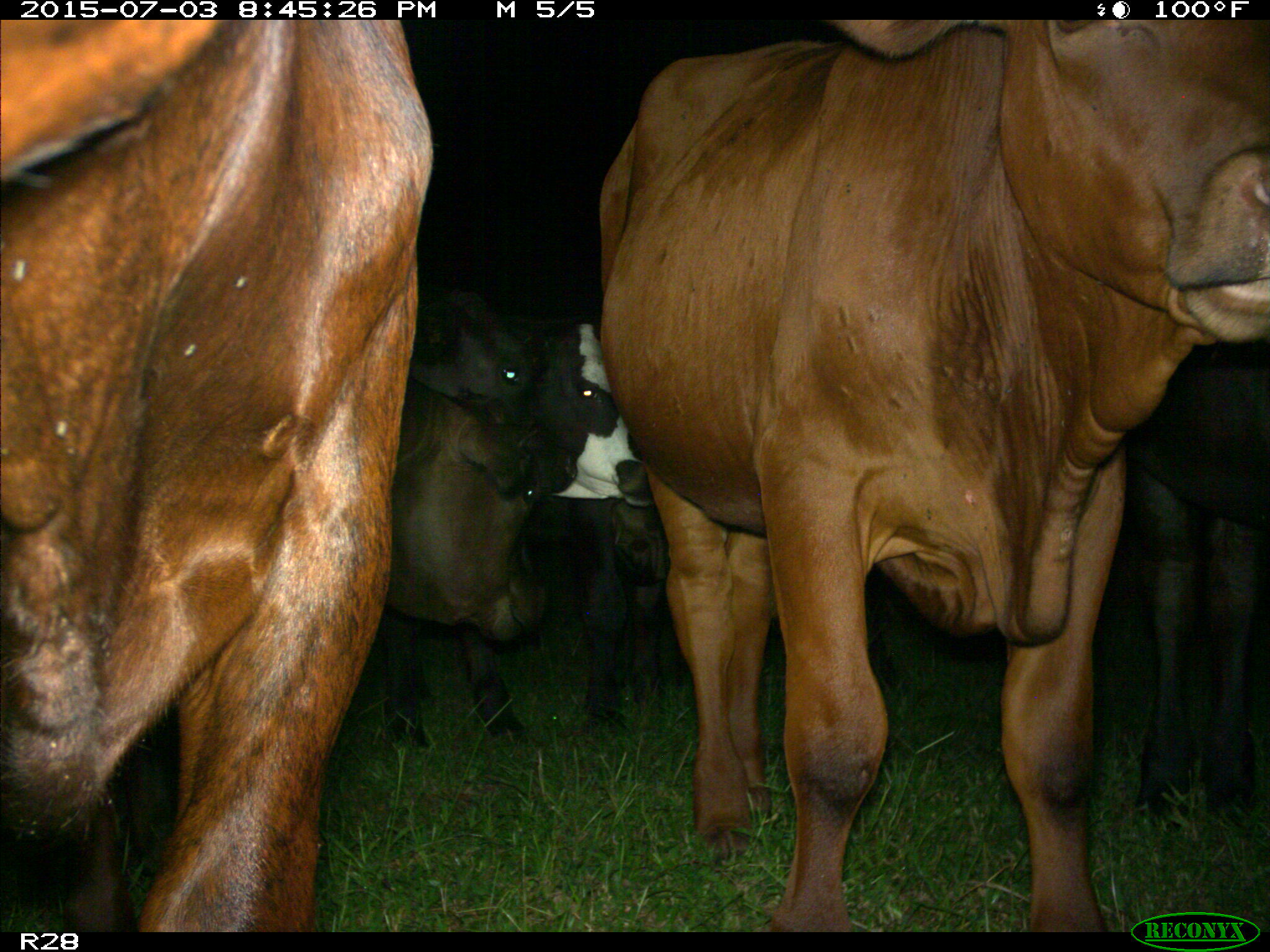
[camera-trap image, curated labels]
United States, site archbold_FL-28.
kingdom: Animalia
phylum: Chordata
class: Mammalia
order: Artiodactyla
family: Bovidae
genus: Bos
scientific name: Bos taurus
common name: domestic cow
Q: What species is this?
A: Bos taurus (domestic cow).